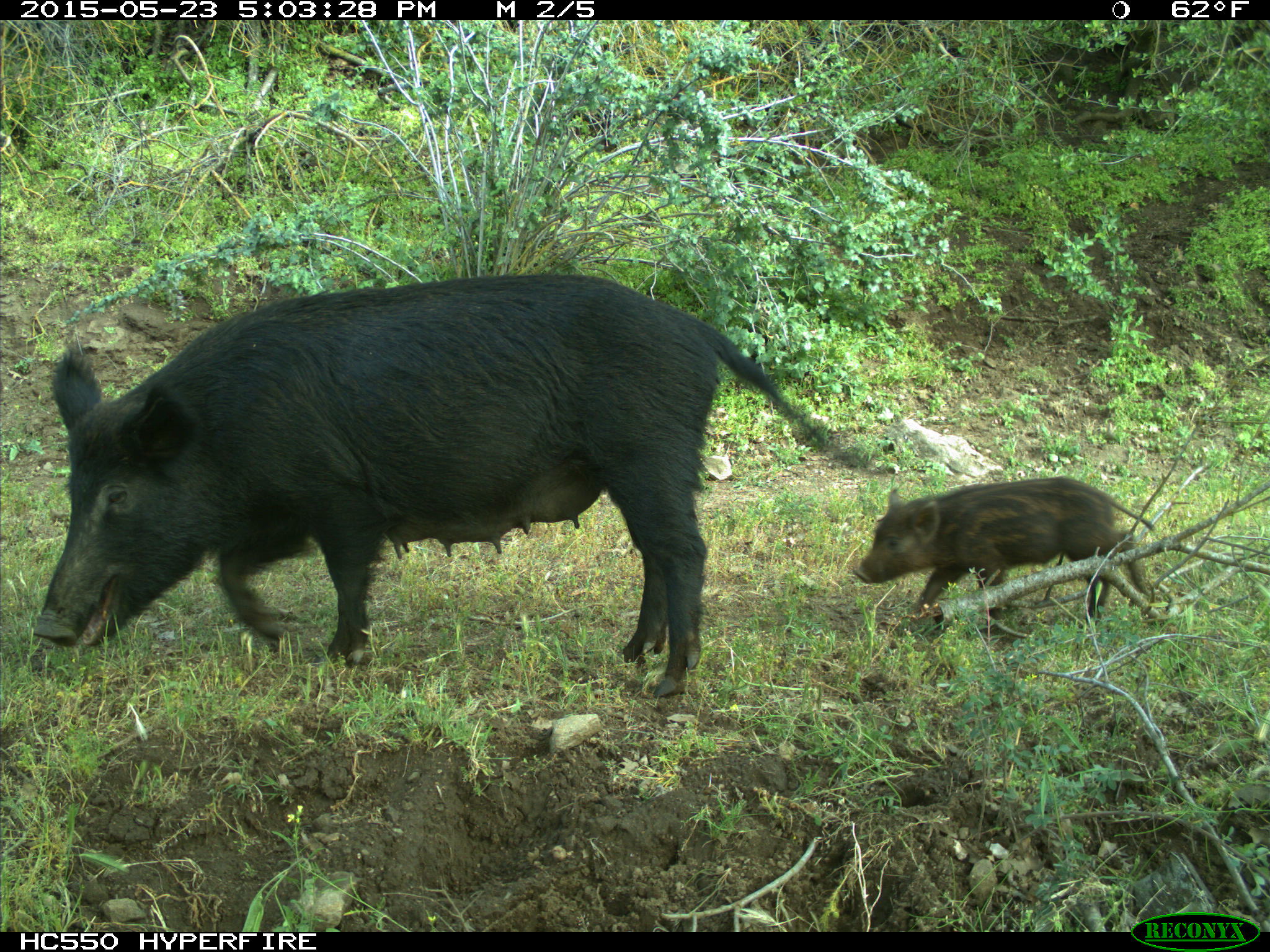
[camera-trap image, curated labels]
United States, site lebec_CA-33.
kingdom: Animalia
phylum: Chordata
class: Mammalia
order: Artiodactyla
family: Suidae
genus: Sus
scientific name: Sus scrofa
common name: wild boar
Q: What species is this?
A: Sus scrofa (wild boar).